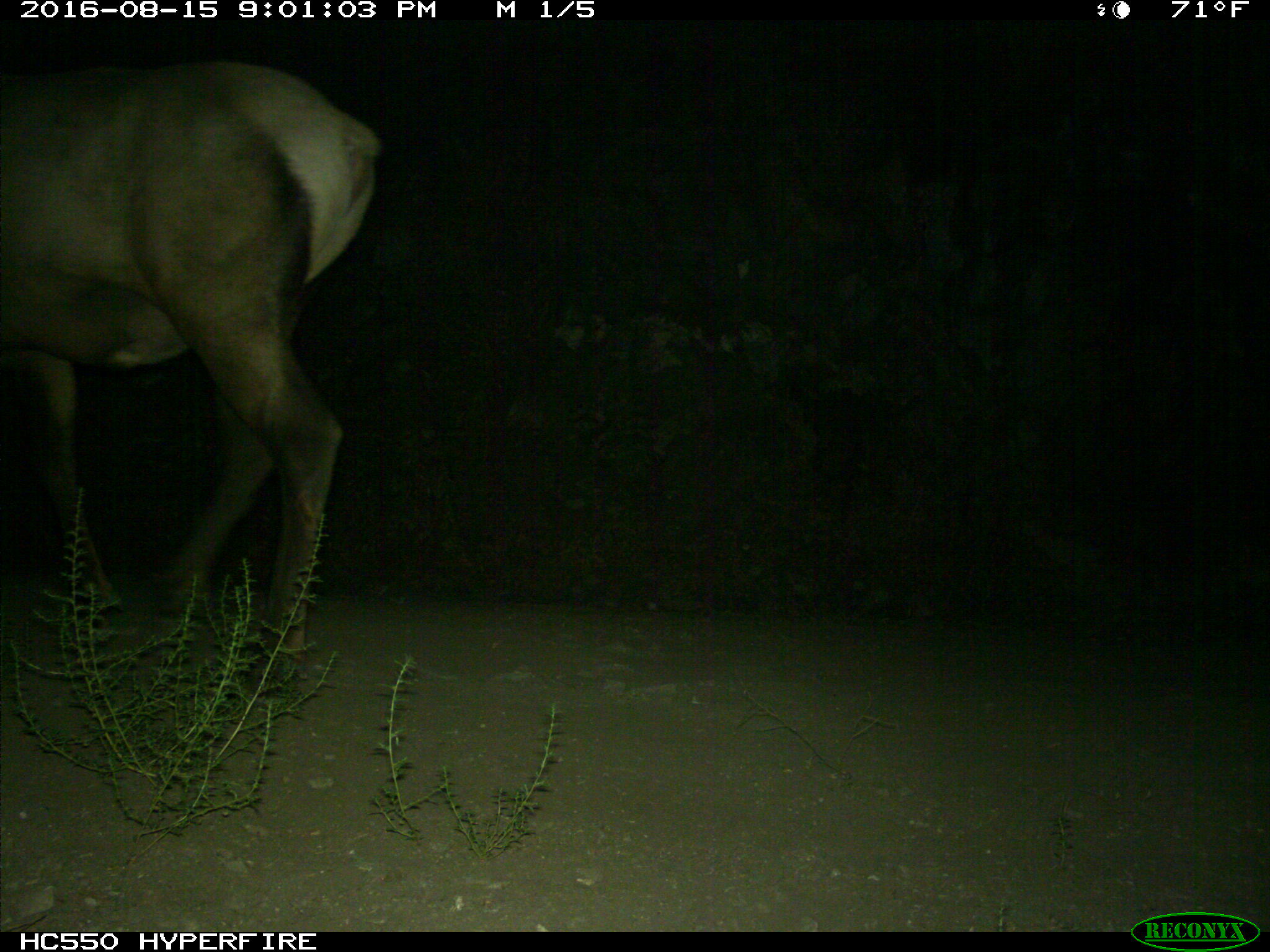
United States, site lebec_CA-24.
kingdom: Animalia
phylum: Chordata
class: Mammalia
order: Artiodactyla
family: Cervidae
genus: Cervus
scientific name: Cervus canadensis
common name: elk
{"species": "Cervus canadensis (elk)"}